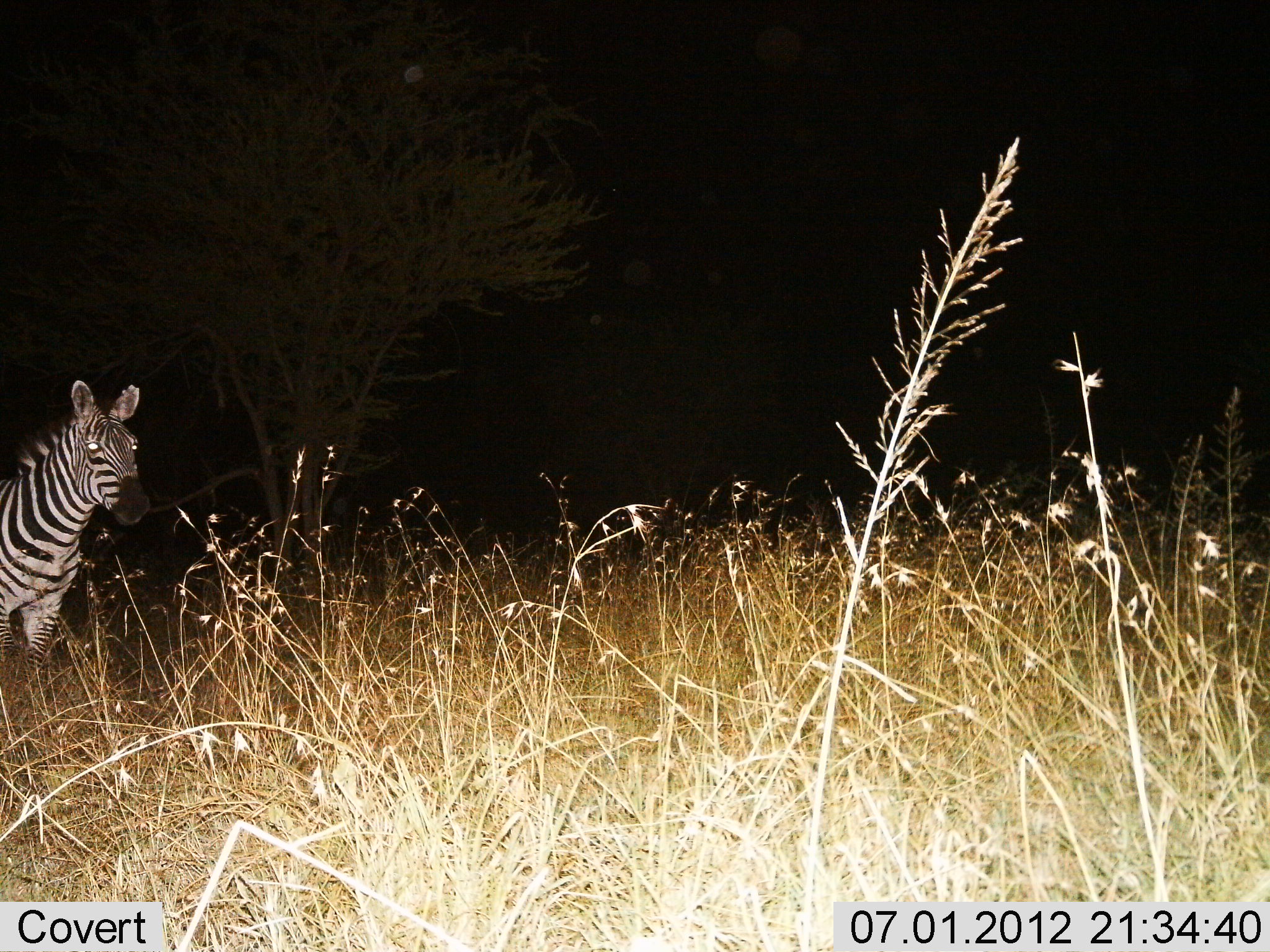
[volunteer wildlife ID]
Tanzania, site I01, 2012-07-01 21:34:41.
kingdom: Animalia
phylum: Chordata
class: Mammalia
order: Perissodactyla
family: Equidae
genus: Equus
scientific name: Equus quagga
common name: plains zebra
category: zebra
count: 1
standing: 70%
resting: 0%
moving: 30%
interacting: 0%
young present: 0%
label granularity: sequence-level